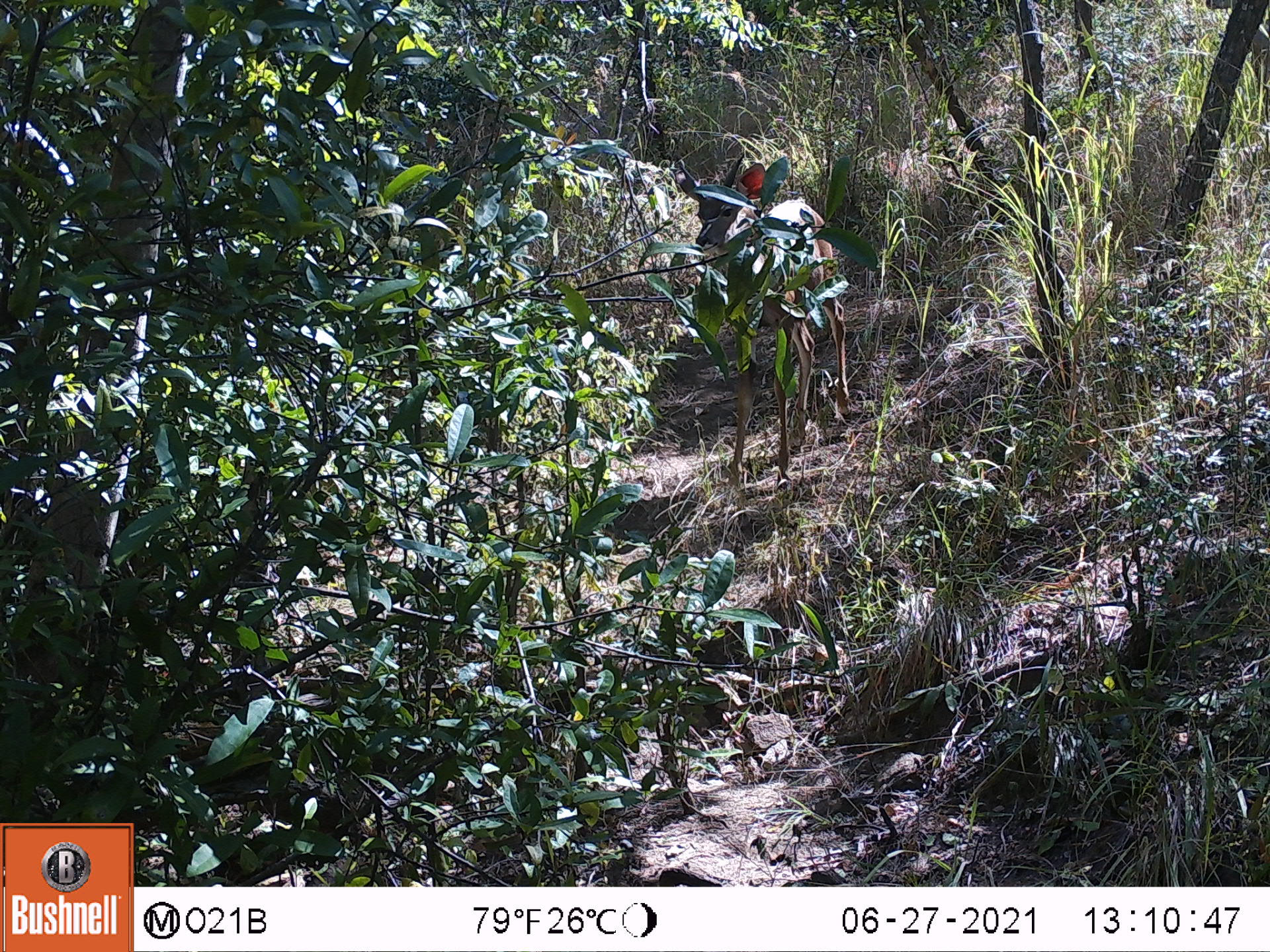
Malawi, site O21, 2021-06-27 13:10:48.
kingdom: Animalia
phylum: Chordata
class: Mammalia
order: Artiodactyla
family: Bovidae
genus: Tragelaphus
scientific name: Tragelaphus strepsiceros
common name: greater kudu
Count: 1.